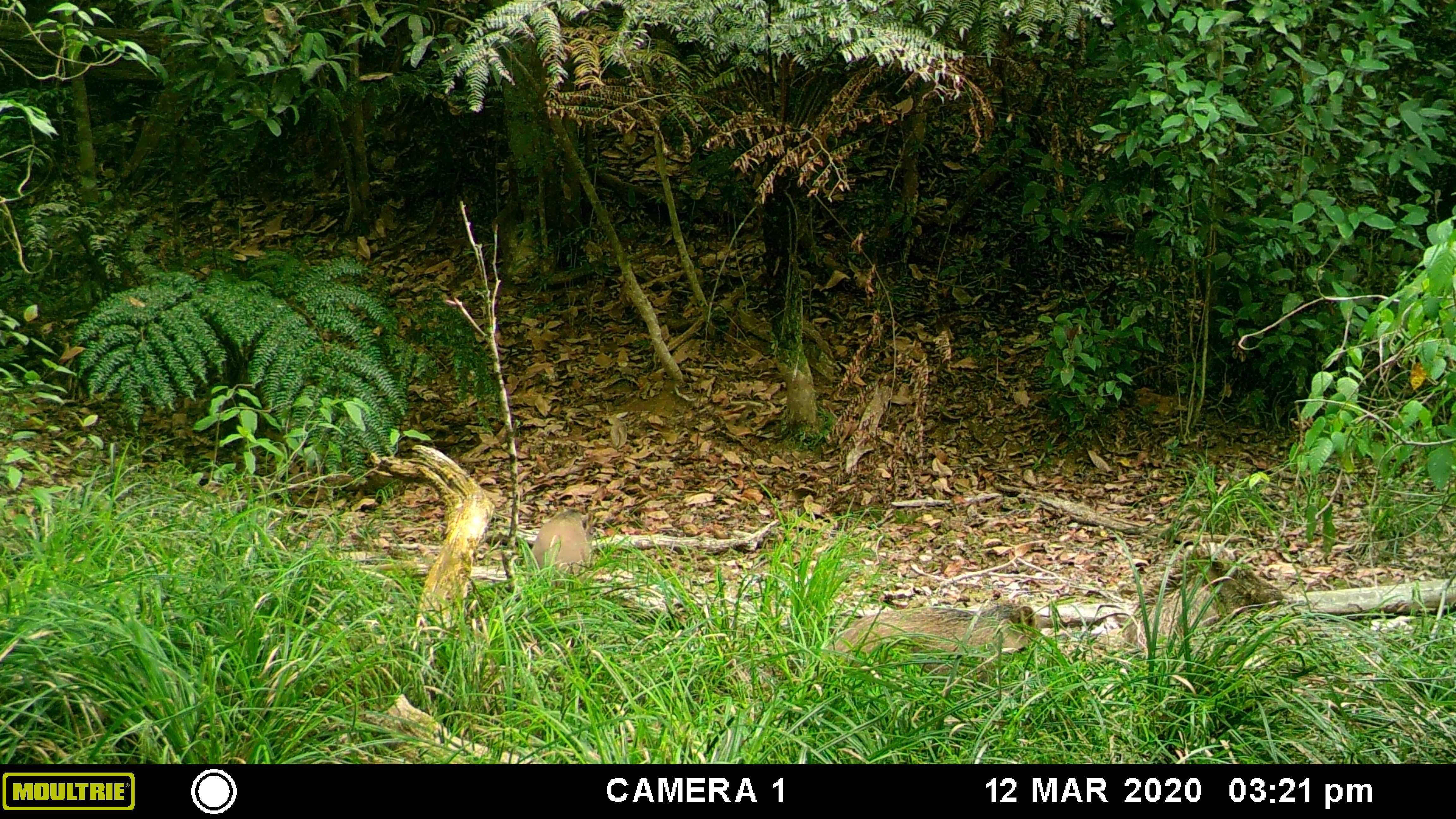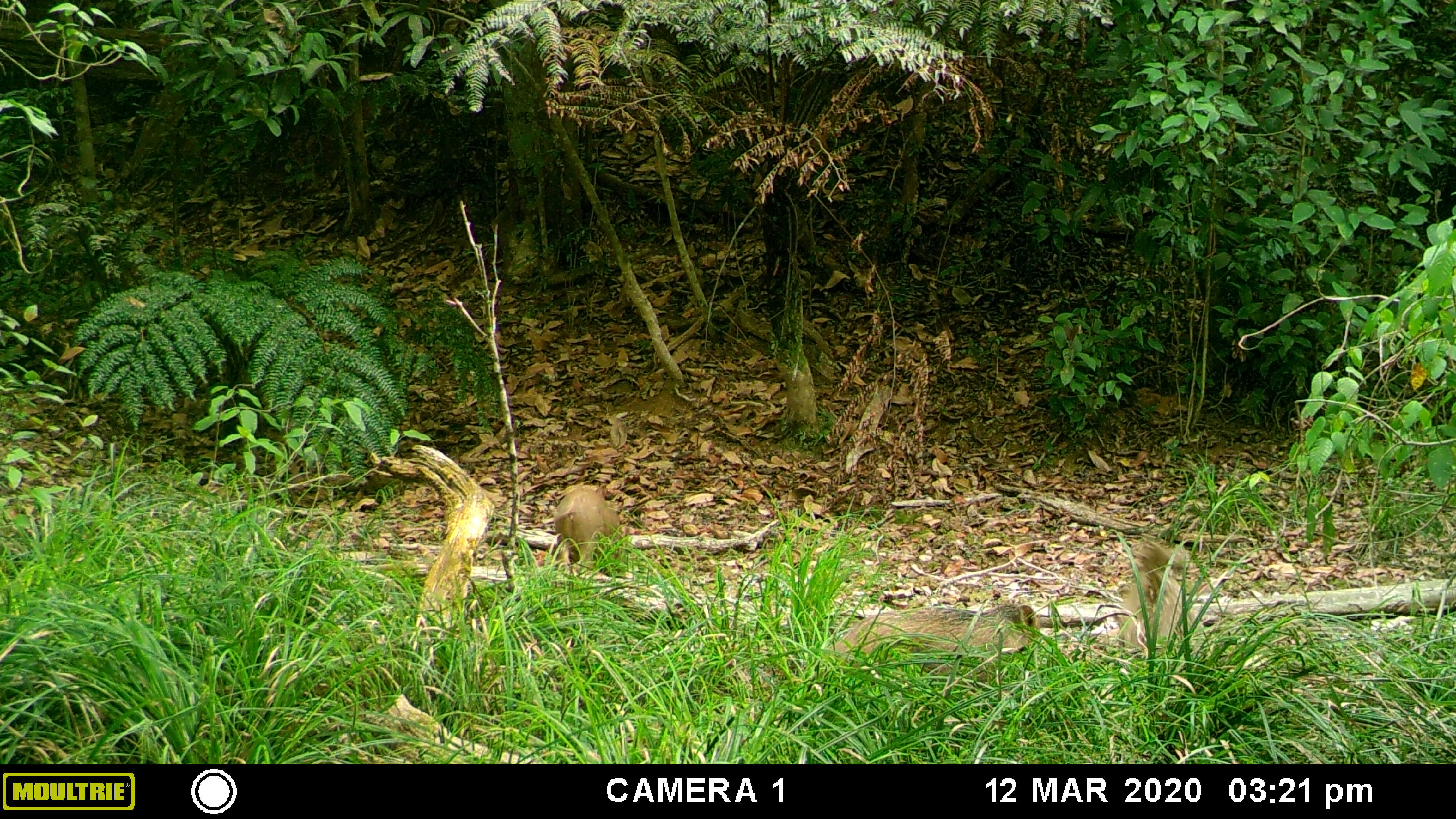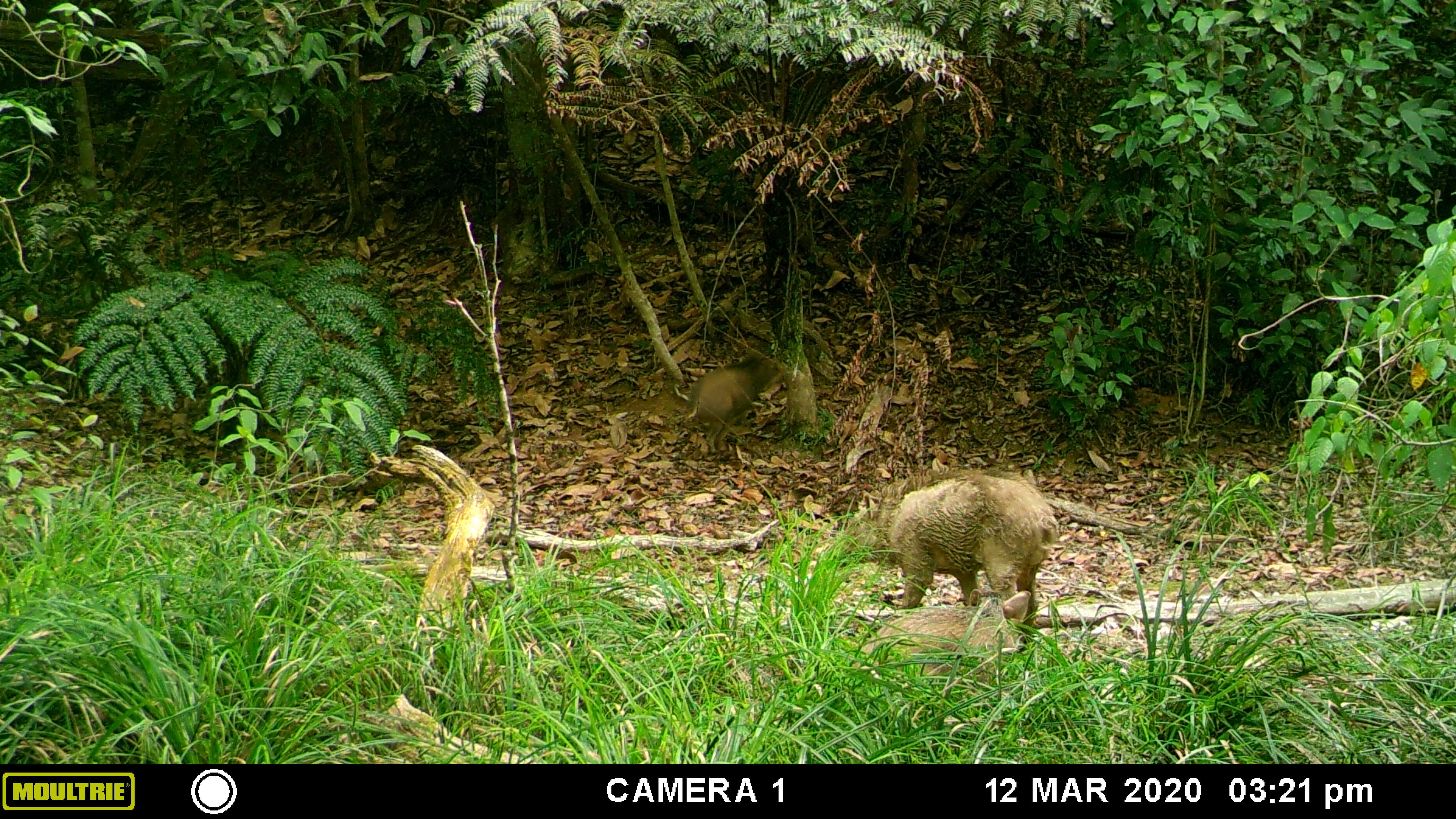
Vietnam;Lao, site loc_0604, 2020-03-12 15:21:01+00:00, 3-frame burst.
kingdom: Animalia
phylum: Chordata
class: Mammalia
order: Artiodactyla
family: Suidae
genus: Sus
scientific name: Sus scrofa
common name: eurasian wild pig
Eurasian wild pig (Sus scrofa). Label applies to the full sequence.